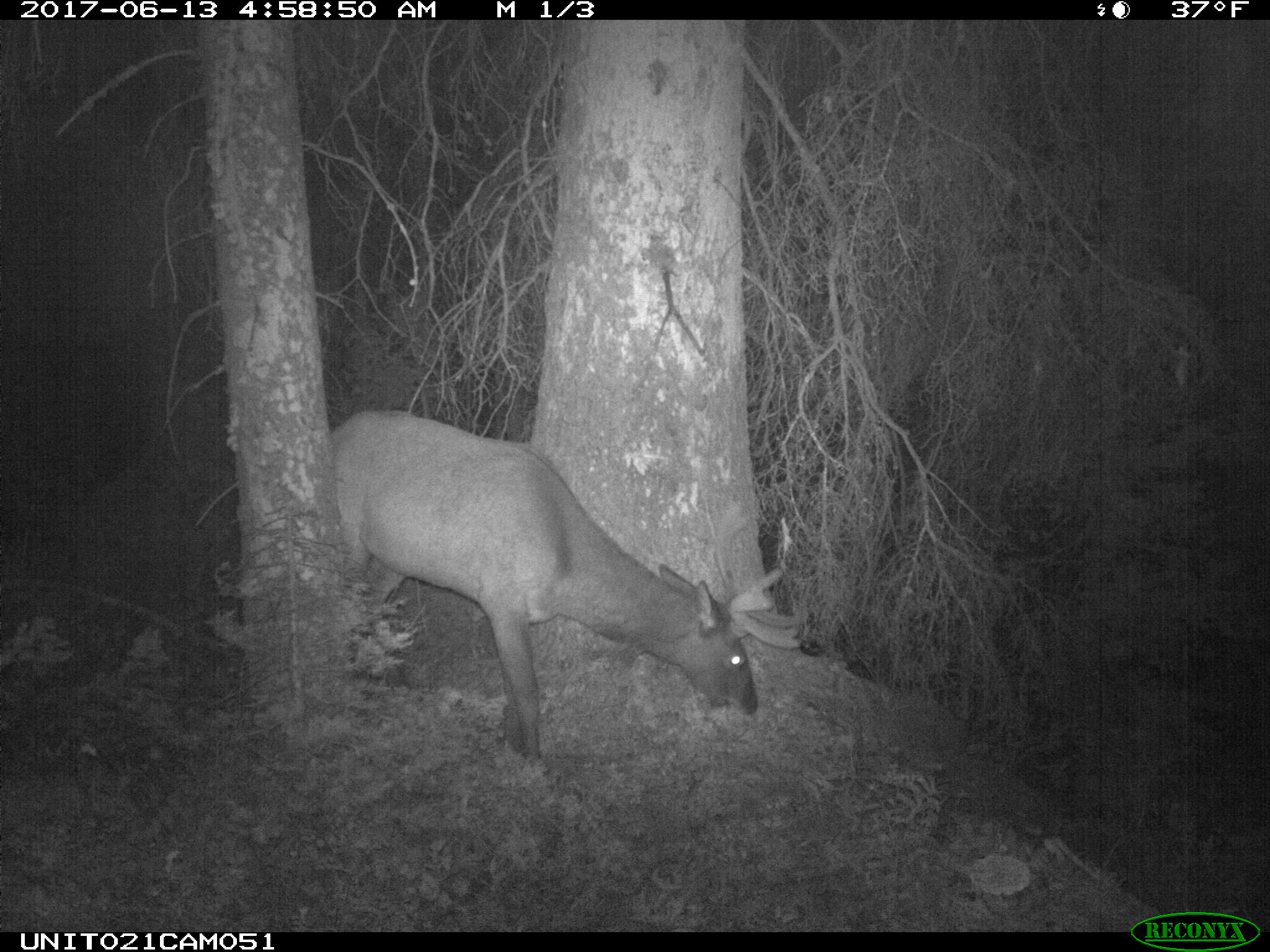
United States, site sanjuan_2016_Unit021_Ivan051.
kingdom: Animalia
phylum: Chordata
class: Mammalia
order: Artiodactyla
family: Cervidae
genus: Cervus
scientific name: Cervus elaphus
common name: red deer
Cervus elaphus (red deer).